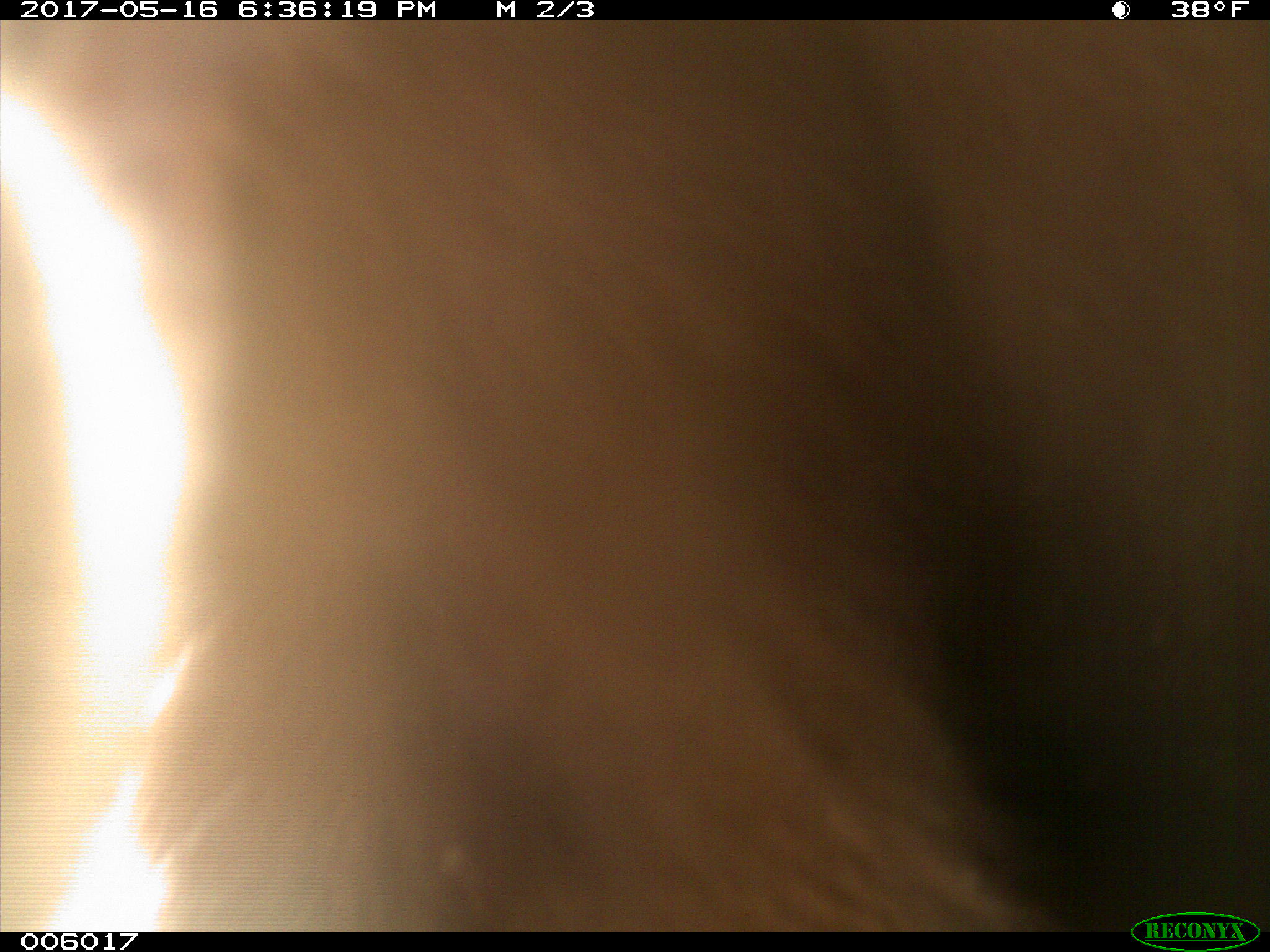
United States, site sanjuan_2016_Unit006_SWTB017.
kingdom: Animalia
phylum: Chordata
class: Mammalia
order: Carnivora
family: Ursidae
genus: Ursus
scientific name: Ursus americanus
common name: american black bear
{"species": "Ursus americanus (american black bear)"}